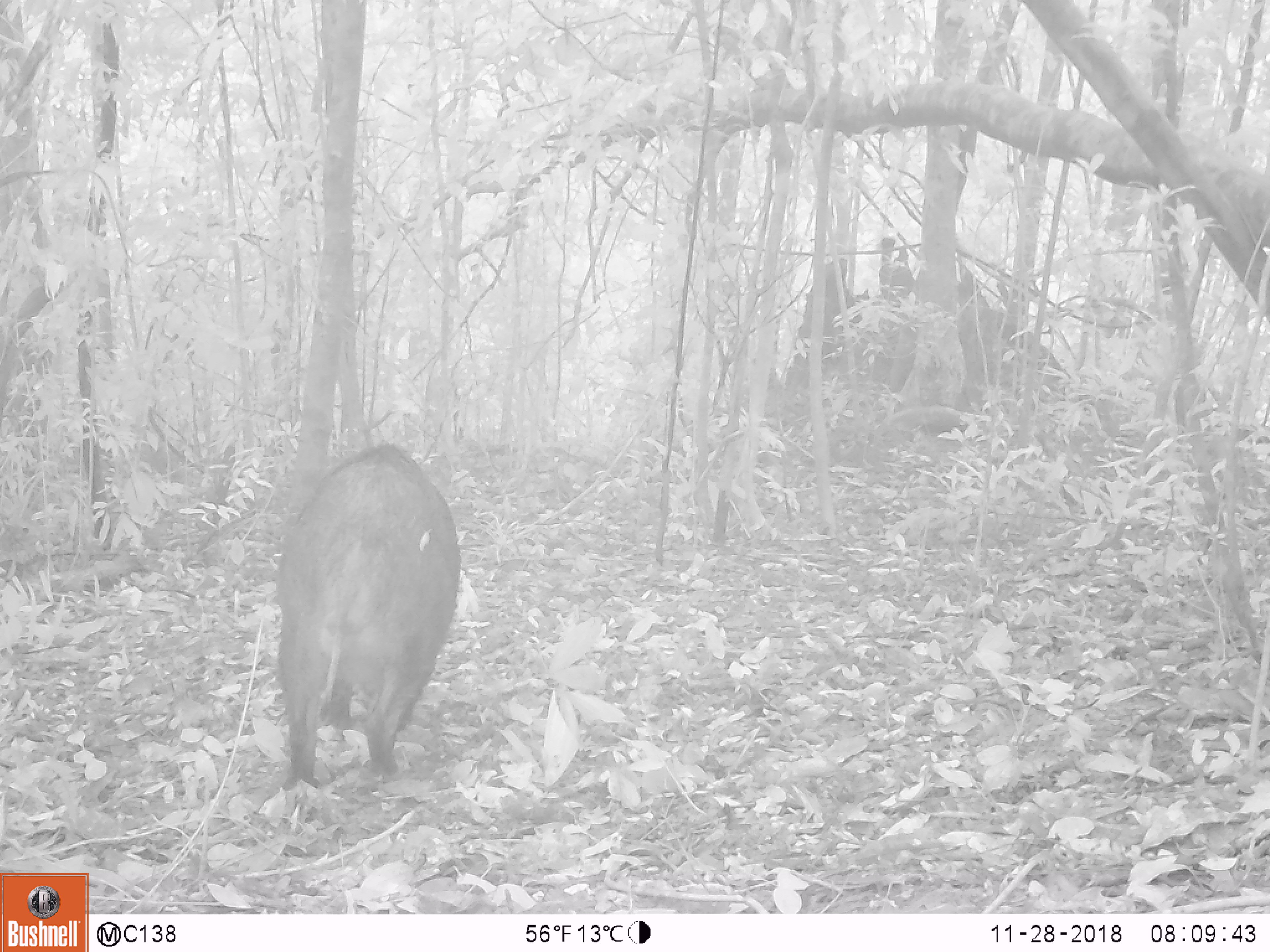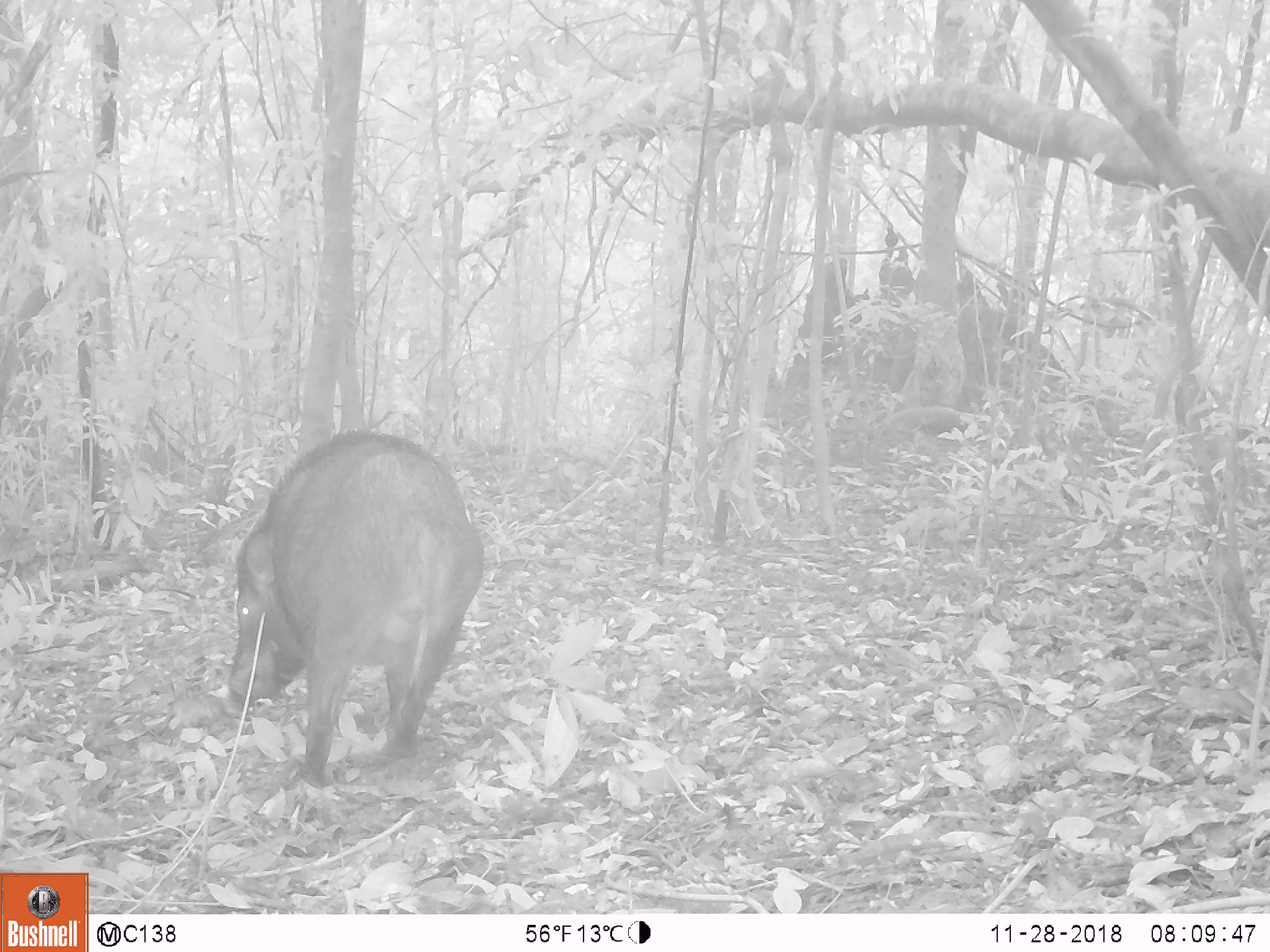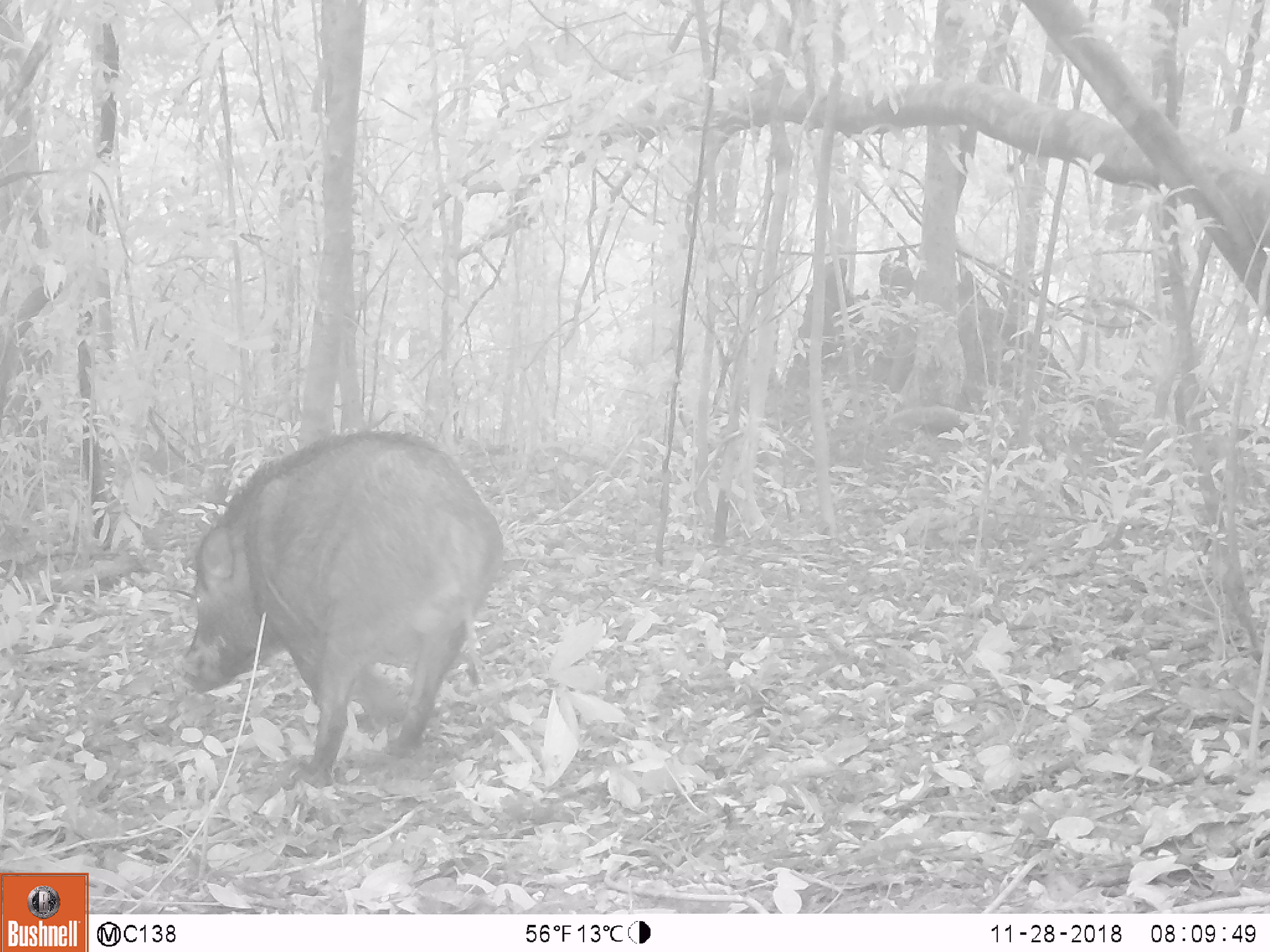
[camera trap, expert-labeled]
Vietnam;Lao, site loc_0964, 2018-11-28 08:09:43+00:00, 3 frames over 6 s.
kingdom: Animalia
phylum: Chordata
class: Mammalia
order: Artiodactyla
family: Suidae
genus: Sus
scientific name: Sus scrofa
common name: eurasian wild pig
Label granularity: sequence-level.